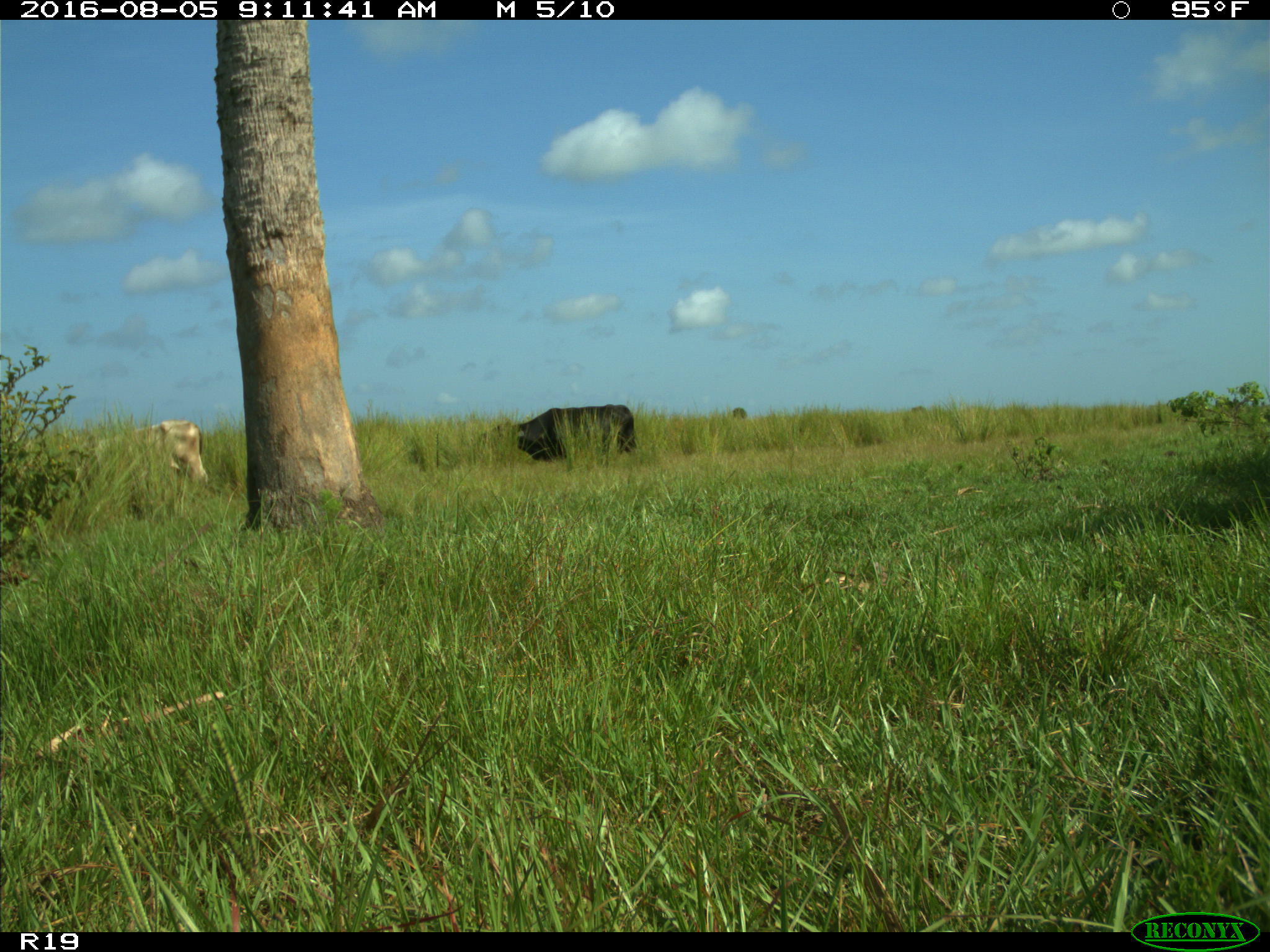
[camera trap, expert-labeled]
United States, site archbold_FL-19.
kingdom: Animalia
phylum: Chordata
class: Mammalia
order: Artiodactyla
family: Bovidae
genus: Bos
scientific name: Bos taurus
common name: domestic cow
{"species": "Bos taurus (domestic cow)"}